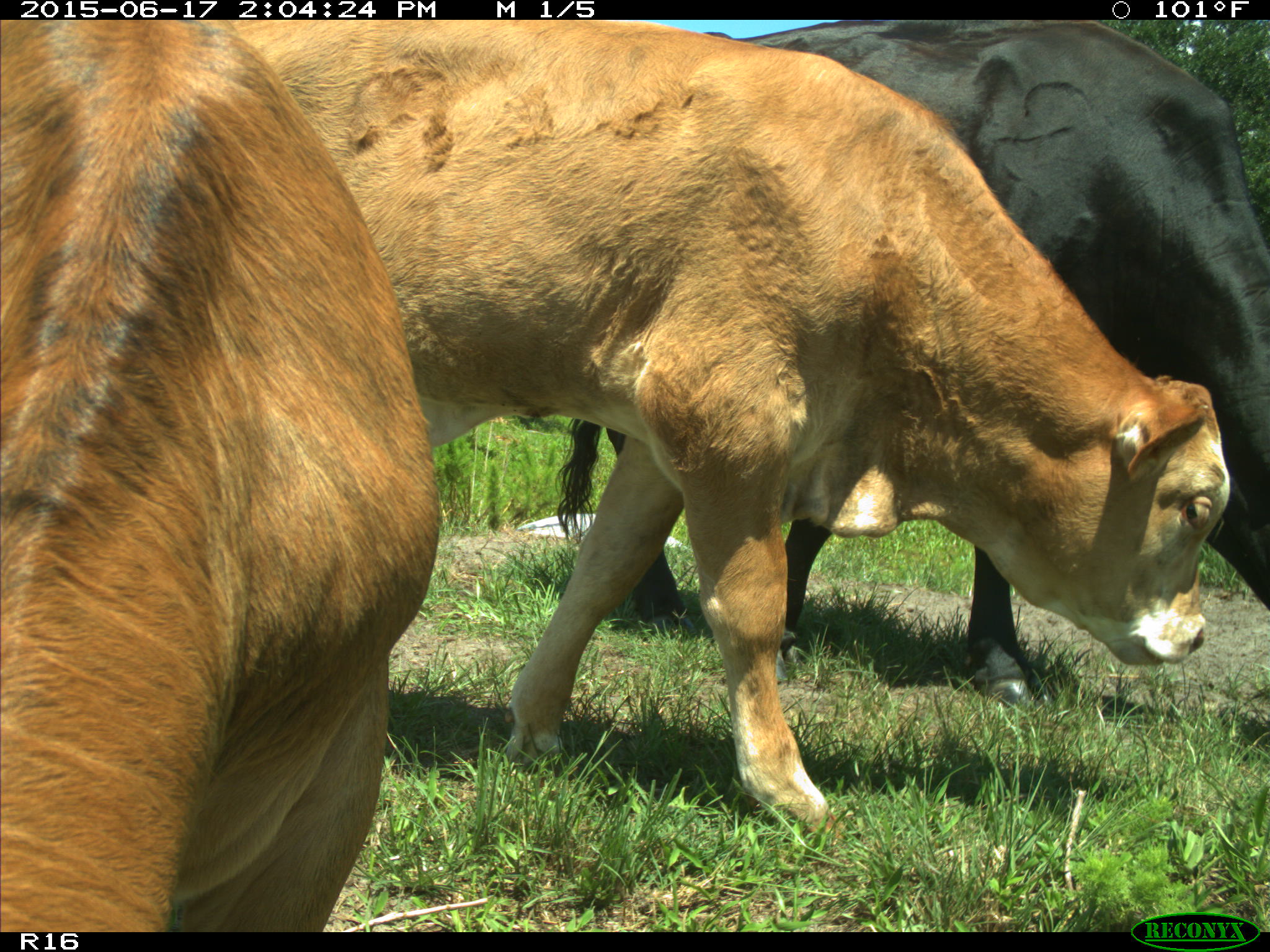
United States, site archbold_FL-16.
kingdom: Animalia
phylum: Chordata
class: Mammalia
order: Artiodactyla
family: Bovidae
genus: Bos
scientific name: Bos taurus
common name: domestic cow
Bos taurus (domestic cow).